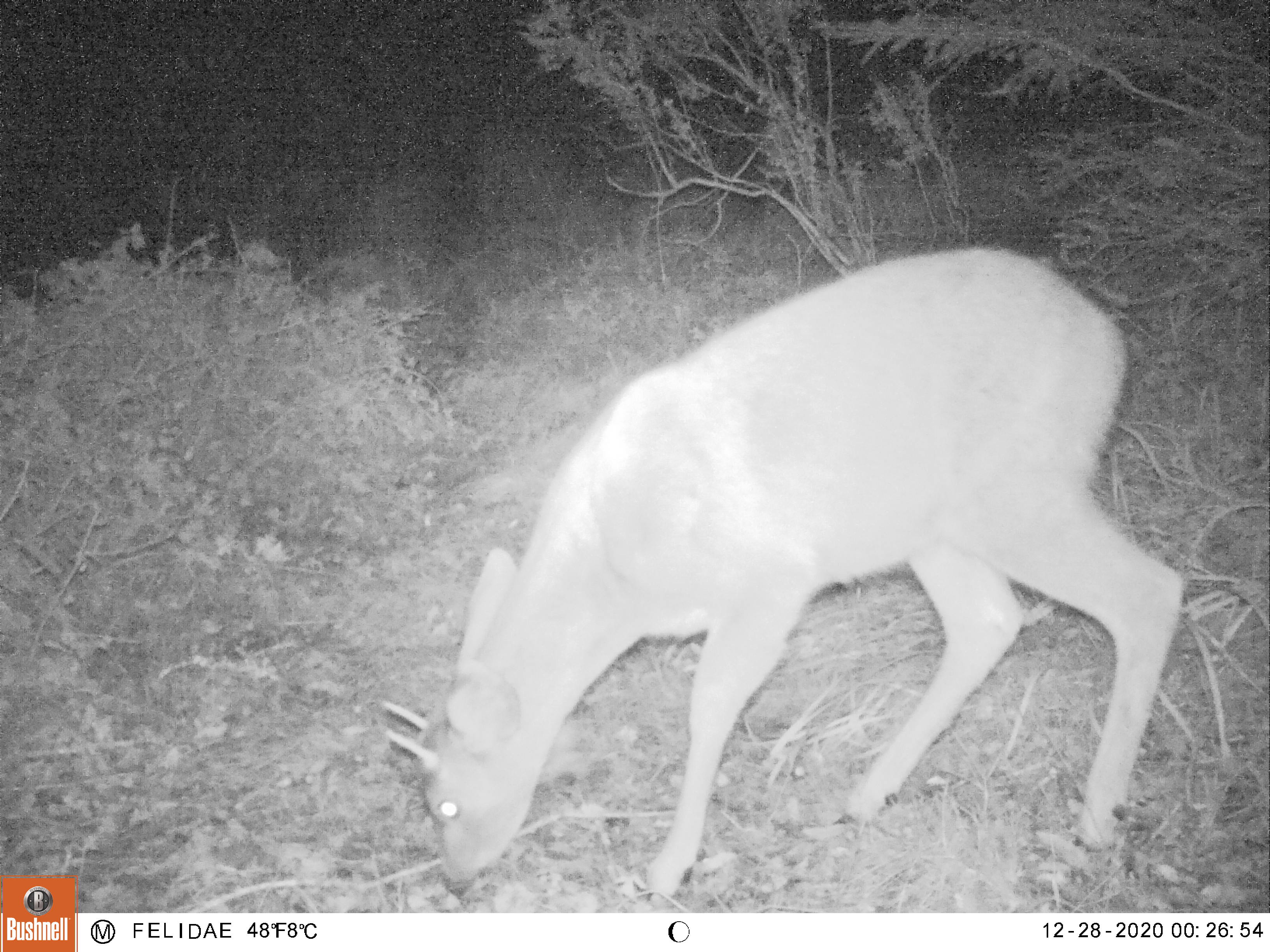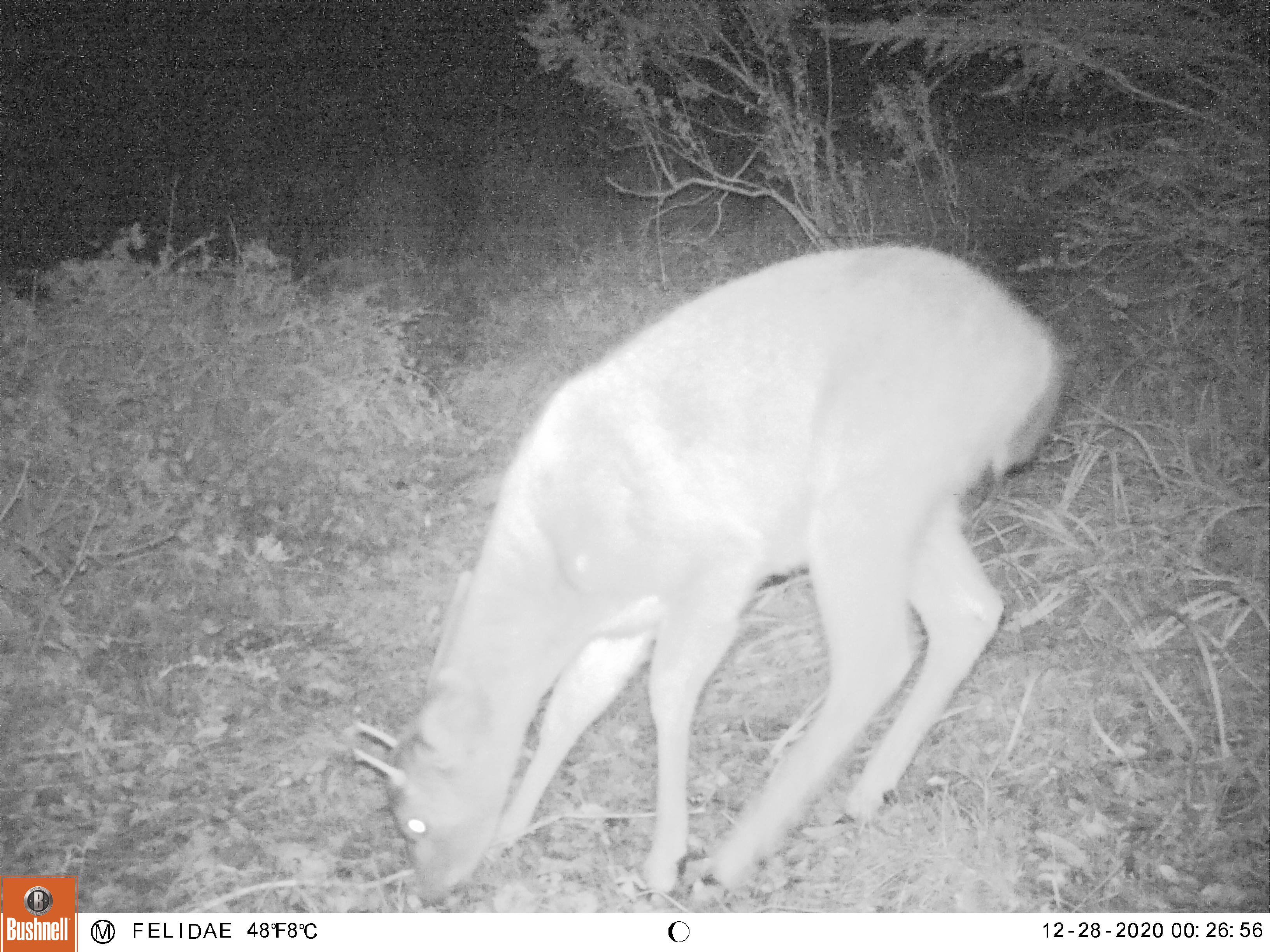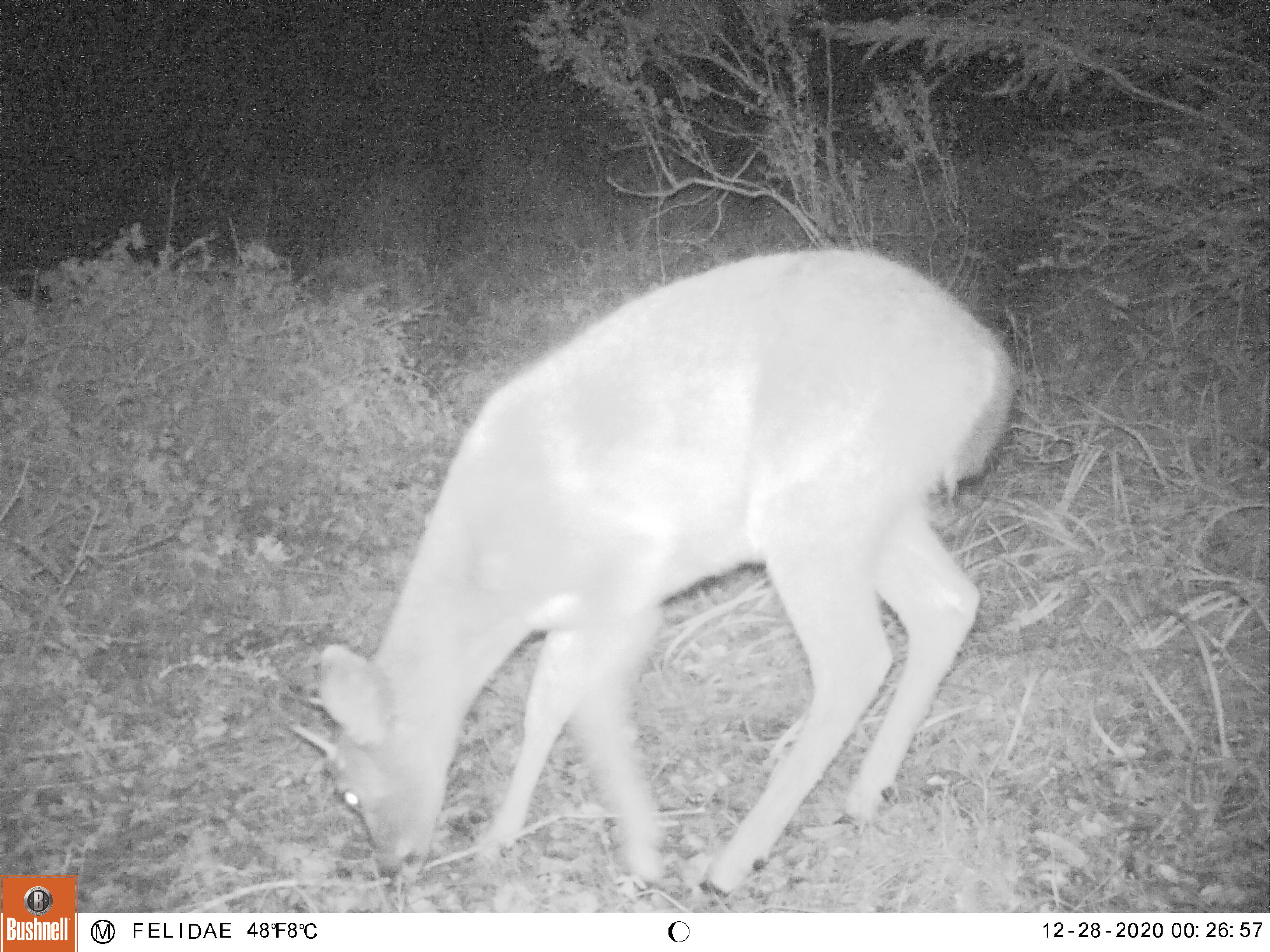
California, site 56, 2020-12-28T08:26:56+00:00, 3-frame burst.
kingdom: Animalia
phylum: Chordata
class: Mammalia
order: Artiodactyla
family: Cervidae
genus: Odocoileus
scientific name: Odocoileus hemionus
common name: mule deer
Mule deer (Odocoileus hemionus).